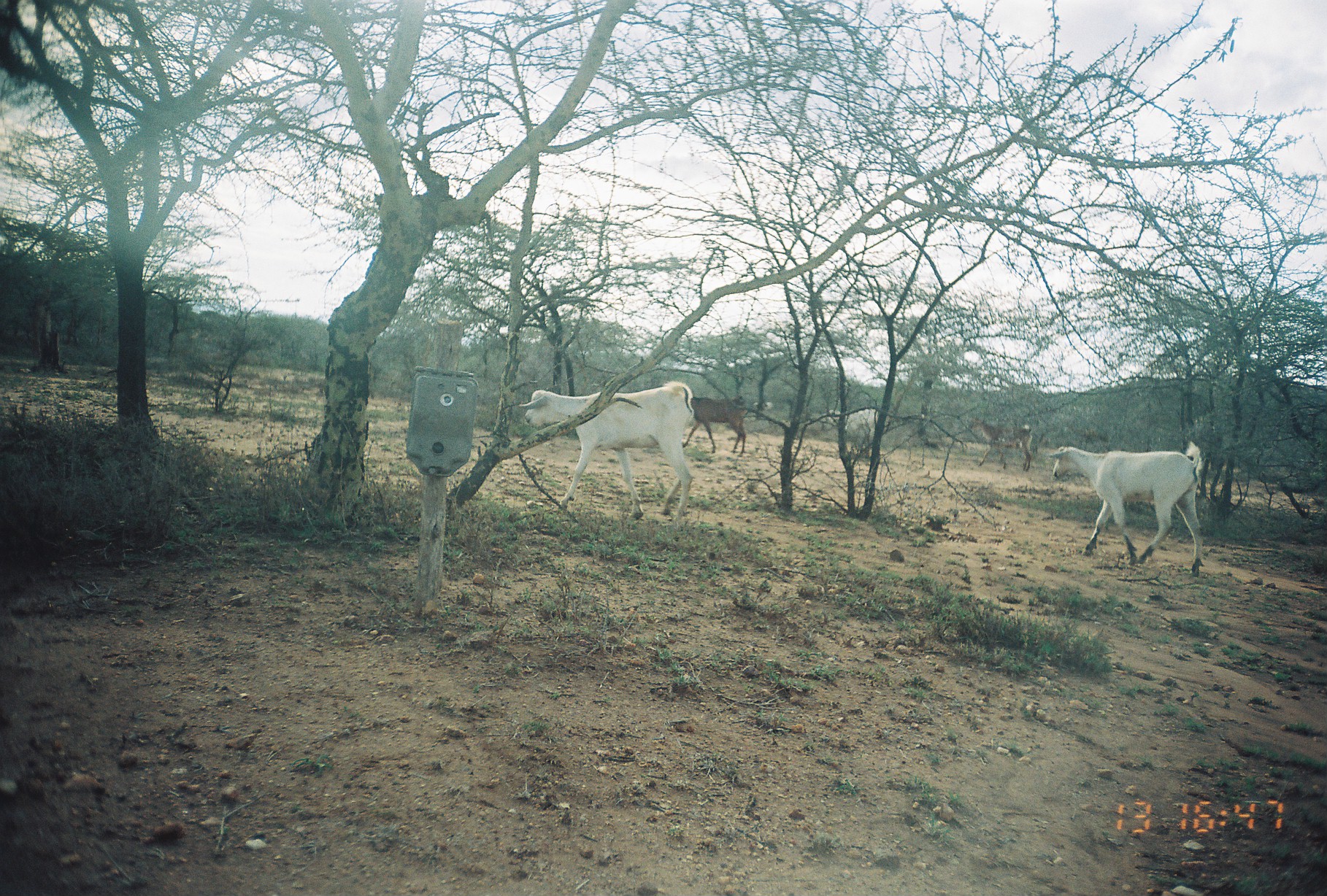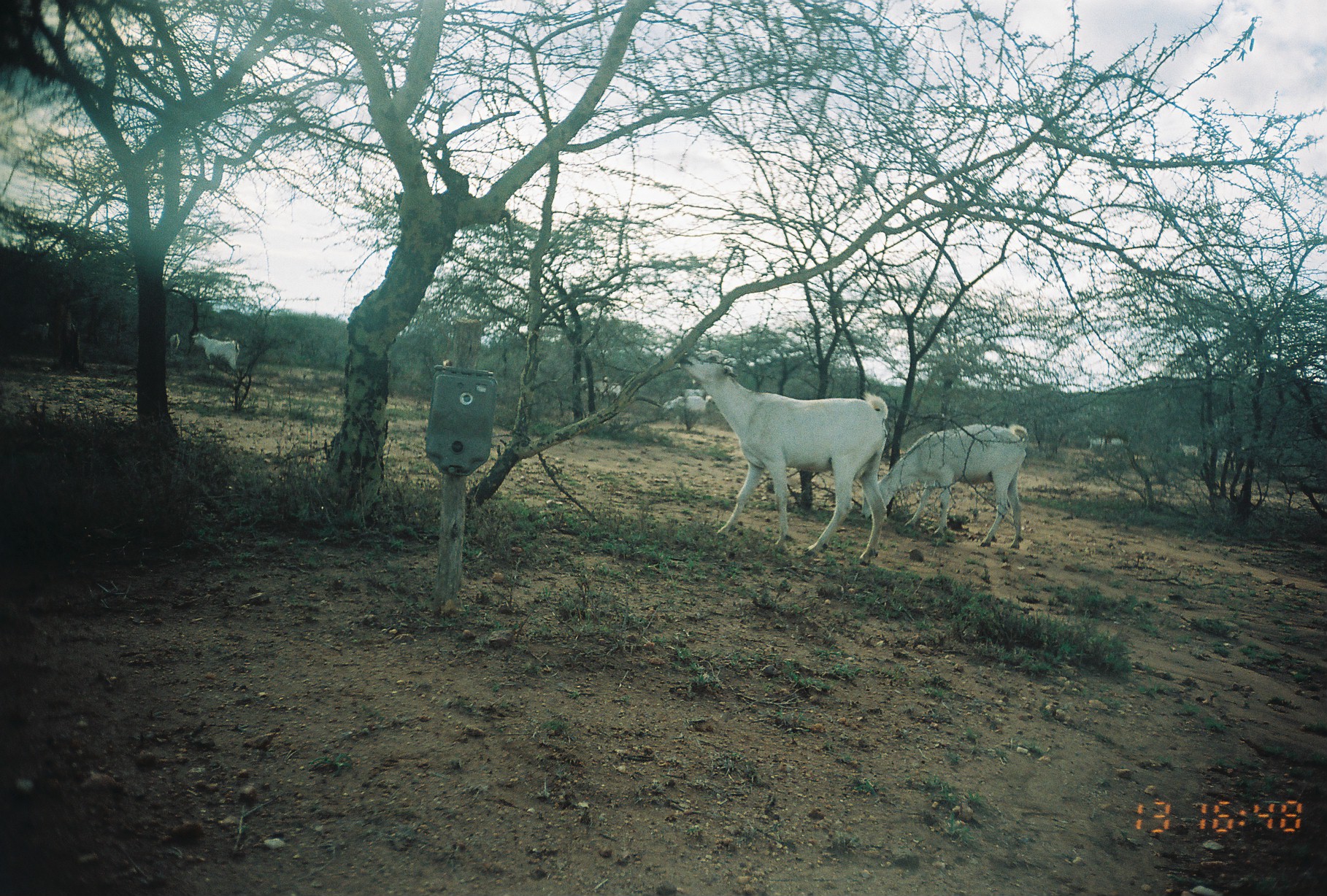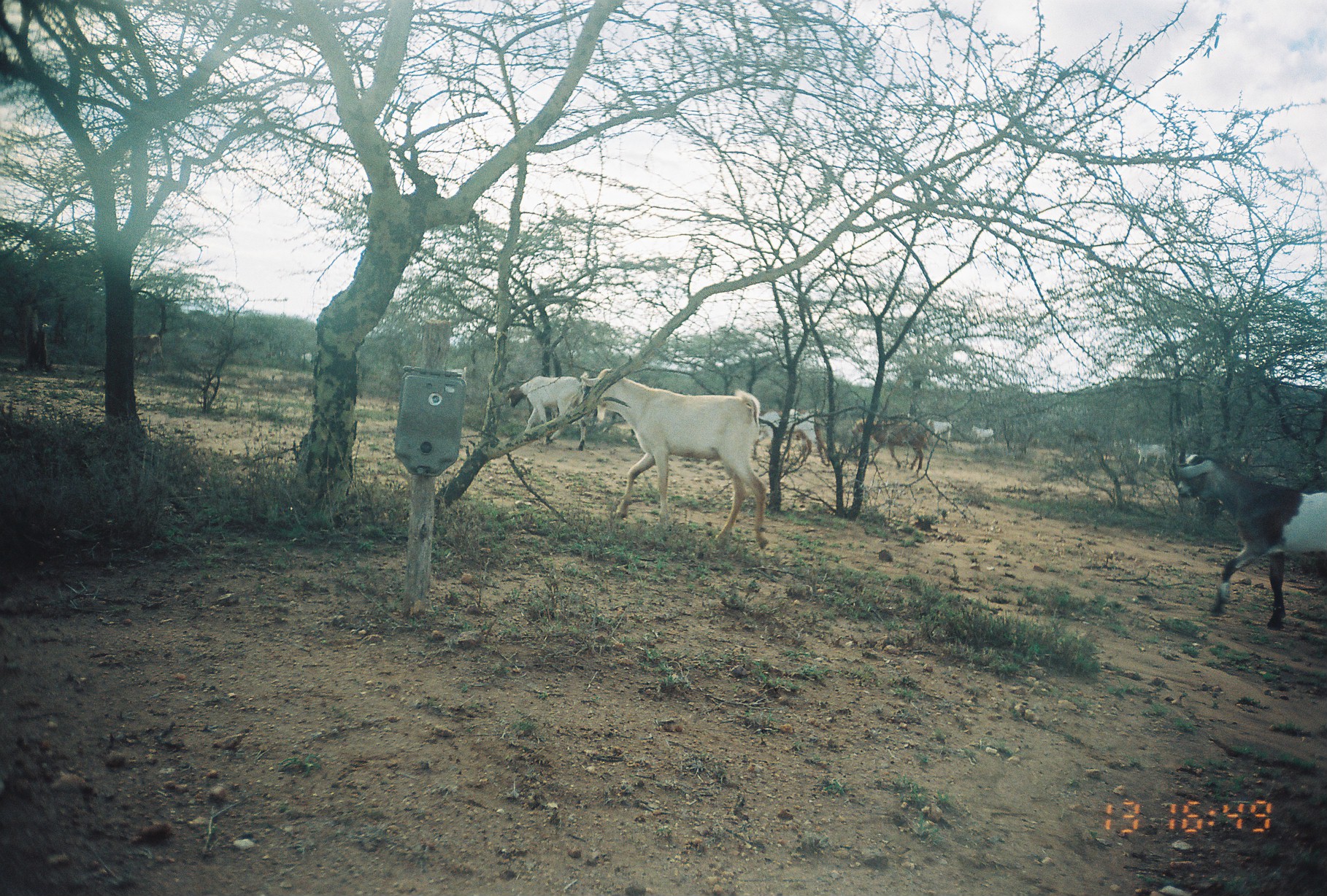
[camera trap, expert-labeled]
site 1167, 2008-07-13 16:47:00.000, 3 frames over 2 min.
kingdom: Animalia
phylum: Chordata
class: Mammalia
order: Artiodactyla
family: Bovidae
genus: Capra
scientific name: Capra aegagrus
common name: wild goat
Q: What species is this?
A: Capra aegagrus (wild goat).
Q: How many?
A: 6.